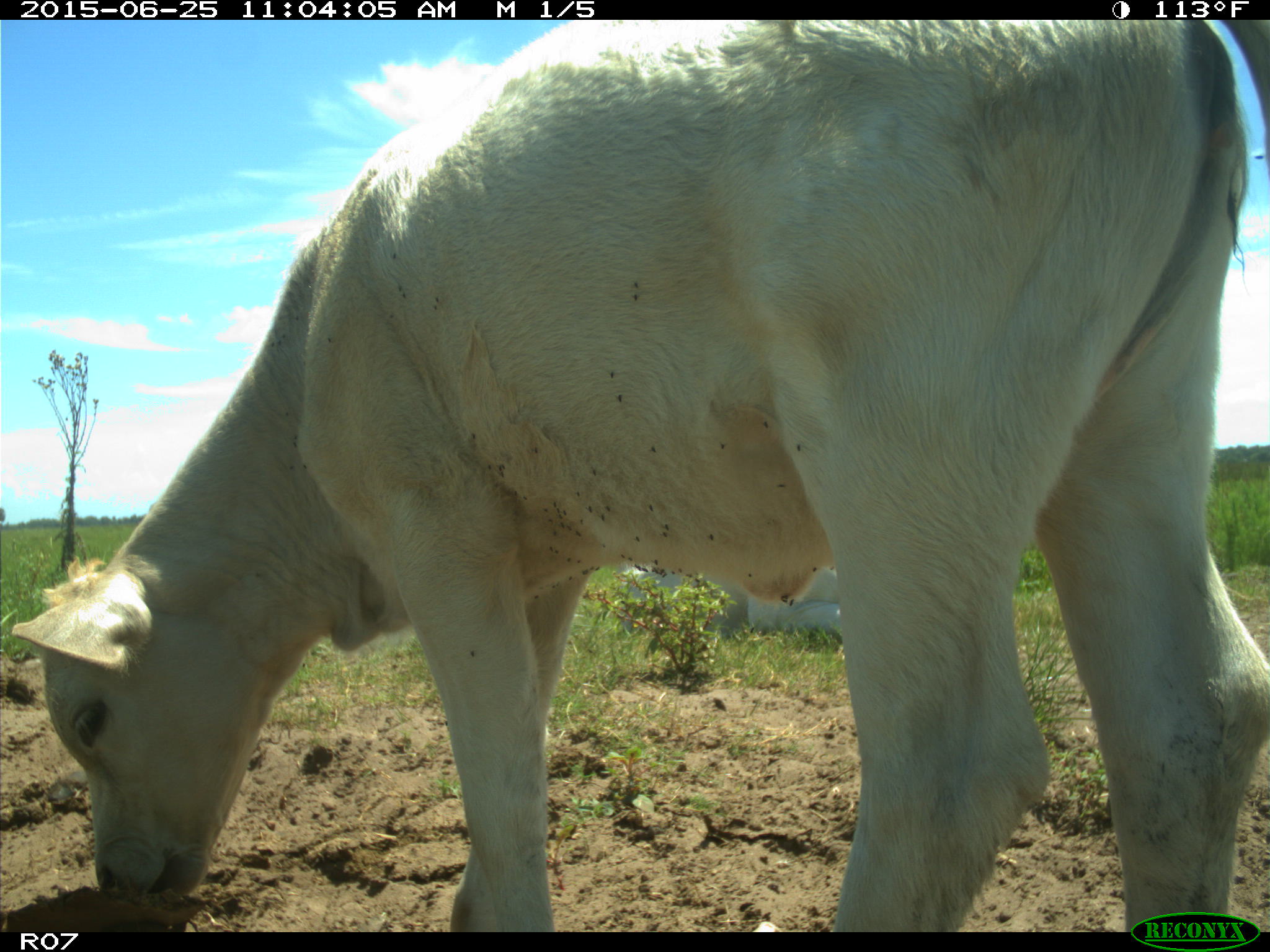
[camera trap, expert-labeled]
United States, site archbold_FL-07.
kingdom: Animalia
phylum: Chordata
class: Mammalia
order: Artiodactyla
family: Bovidae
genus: Bos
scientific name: Bos taurus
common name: domestic cow